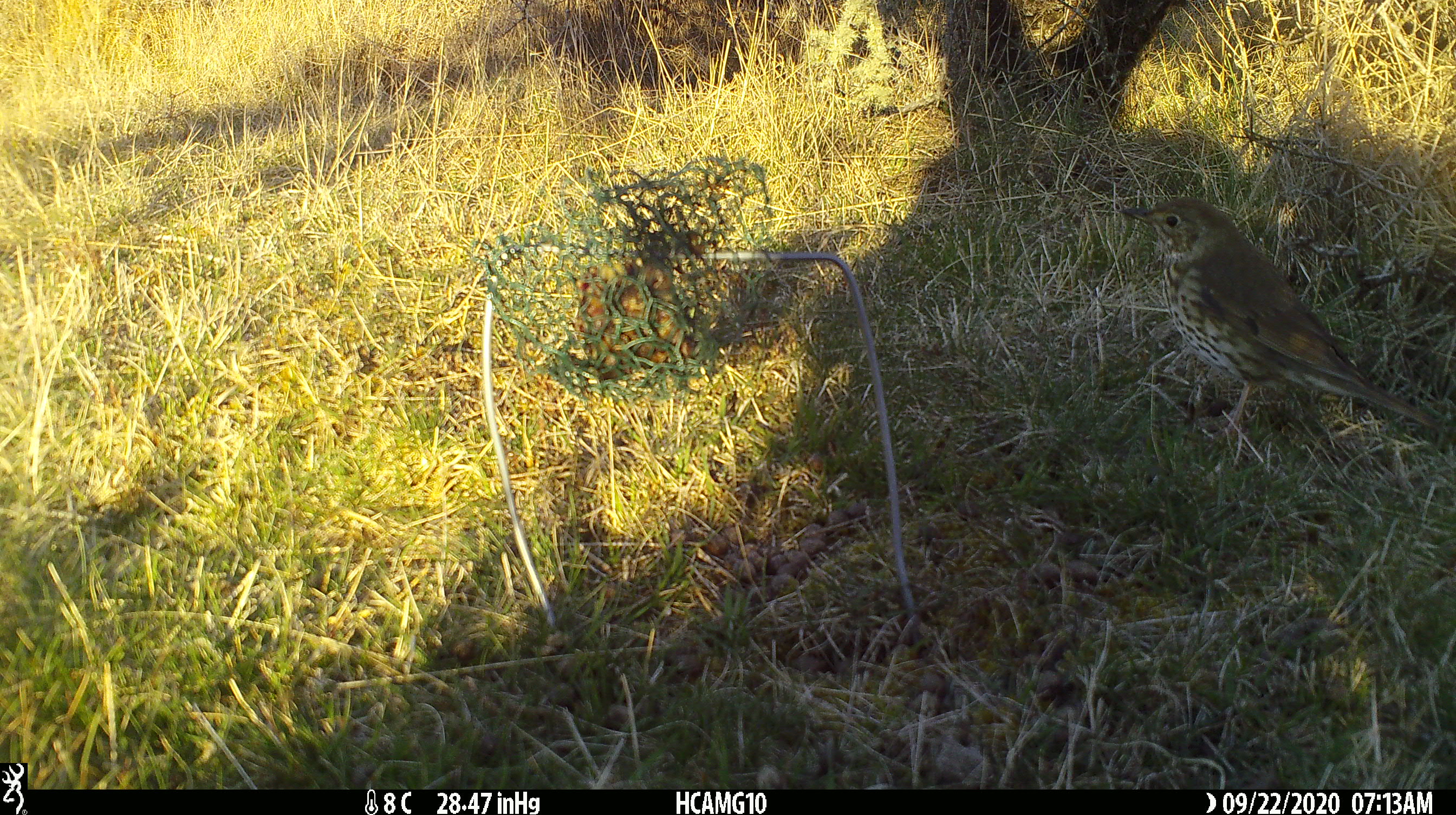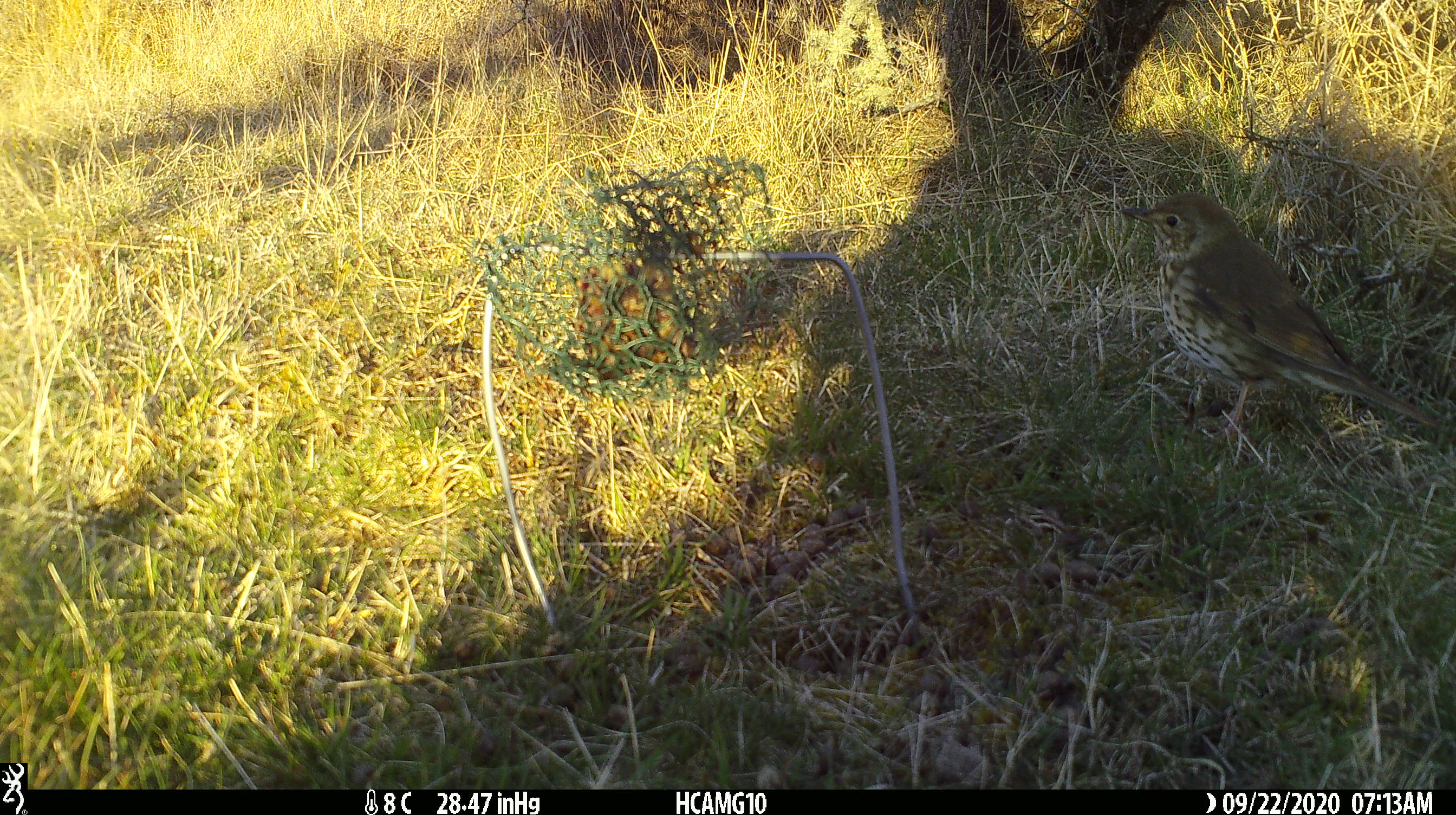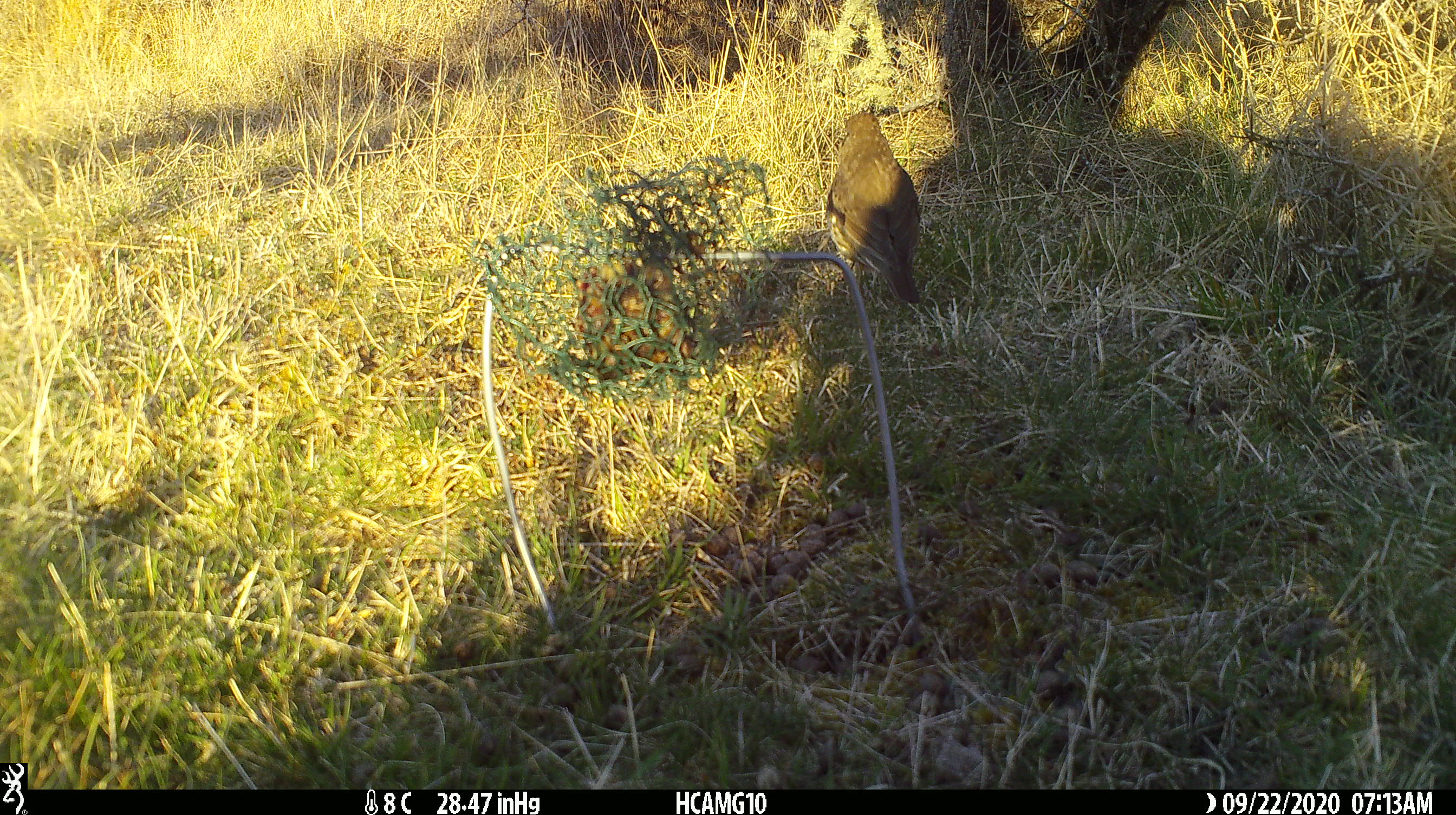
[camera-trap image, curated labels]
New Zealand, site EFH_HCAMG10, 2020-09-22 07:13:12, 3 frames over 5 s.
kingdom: Animalia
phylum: Chordata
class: Aves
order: Passeriformes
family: Turdidae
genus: Turdus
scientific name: Turdus philomelos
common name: song thrush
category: thrush